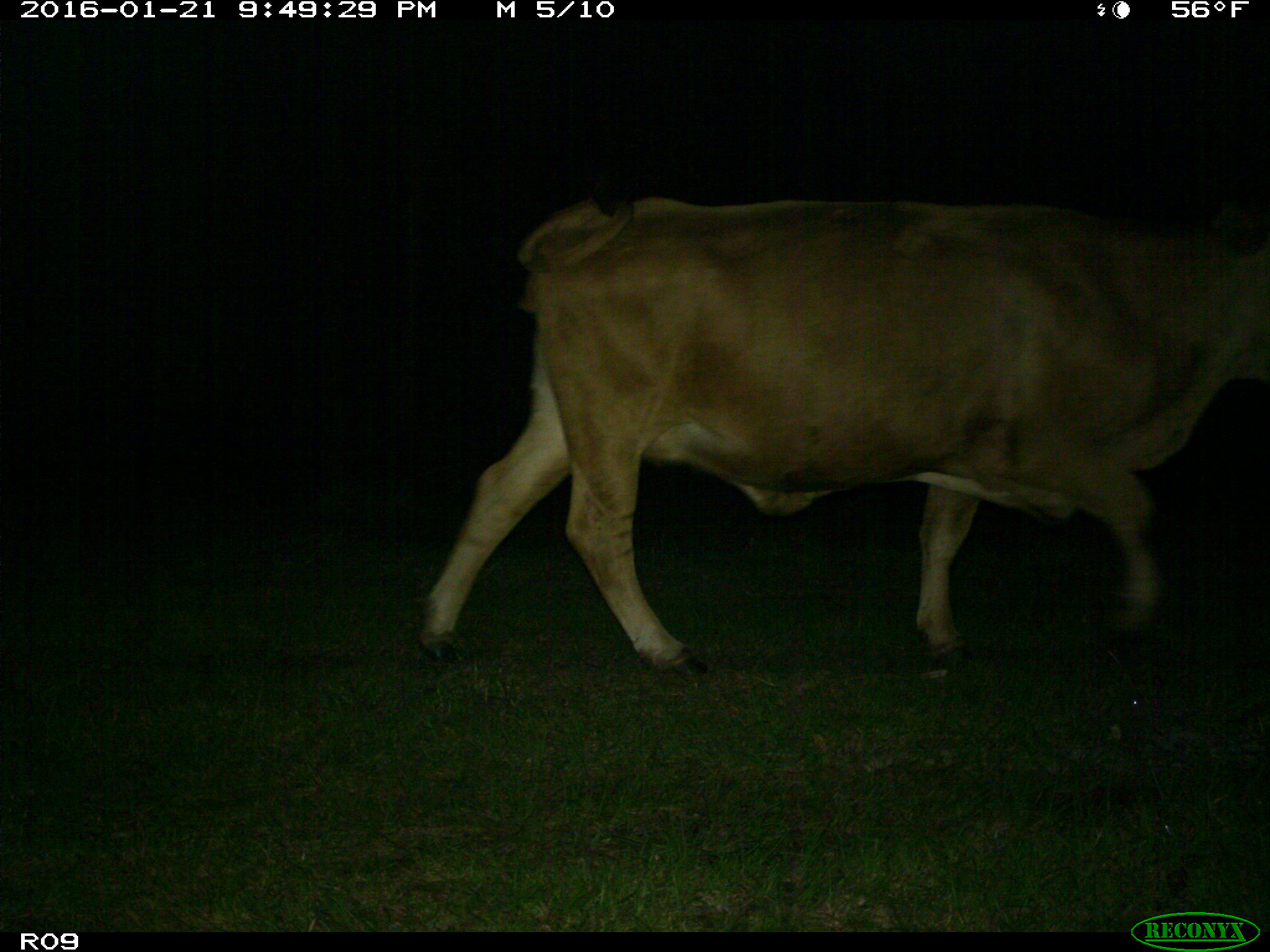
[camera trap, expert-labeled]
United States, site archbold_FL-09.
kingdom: Animalia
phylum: Chordata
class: Mammalia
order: Artiodactyla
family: Bovidae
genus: Bos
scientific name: Bos taurus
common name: domestic cow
Bos taurus (domestic cow).